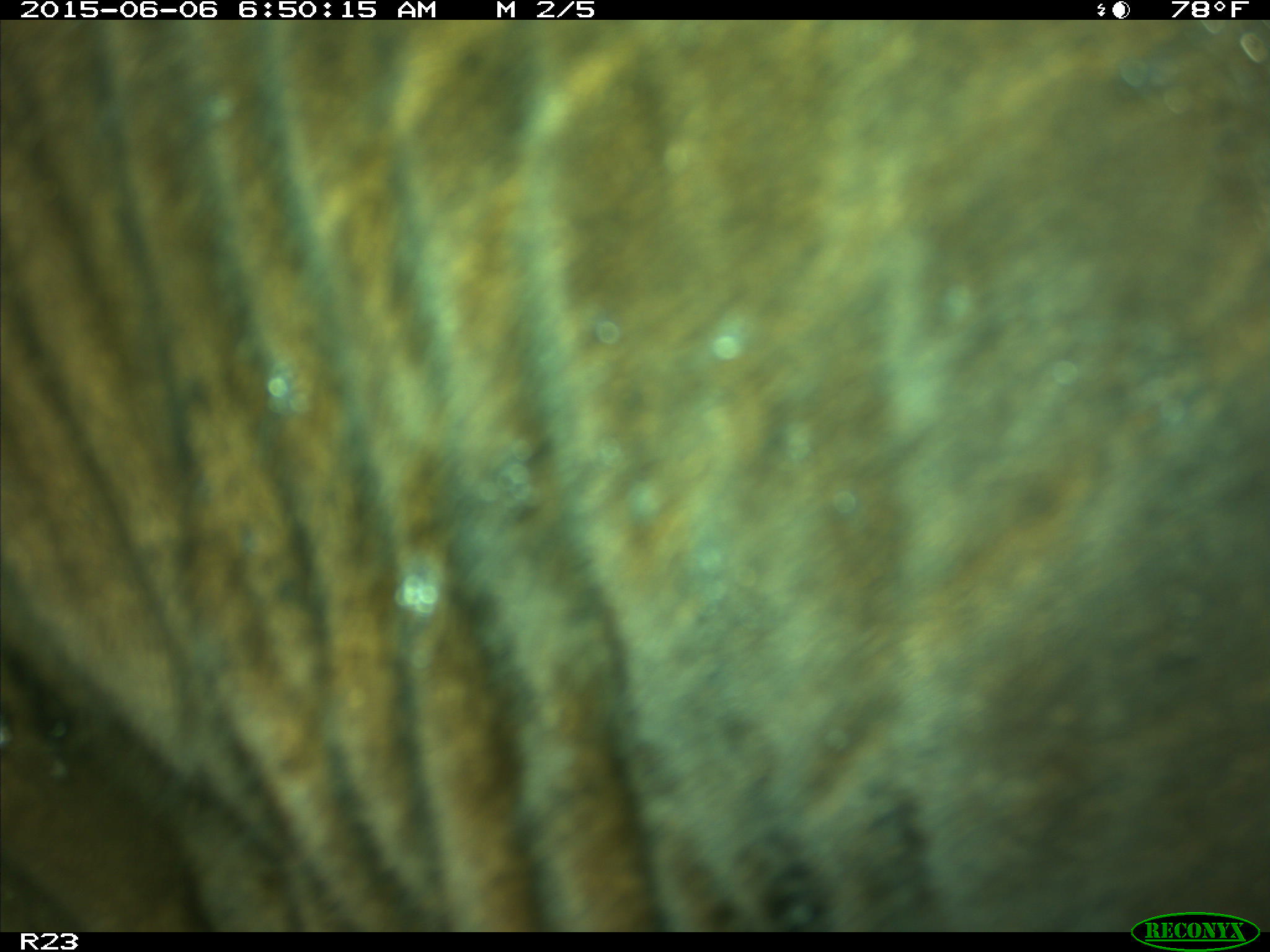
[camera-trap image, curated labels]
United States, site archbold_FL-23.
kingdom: Animalia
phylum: Chordata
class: Mammalia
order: Artiodactyla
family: Bovidae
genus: Bos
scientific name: Bos taurus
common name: domestic cow